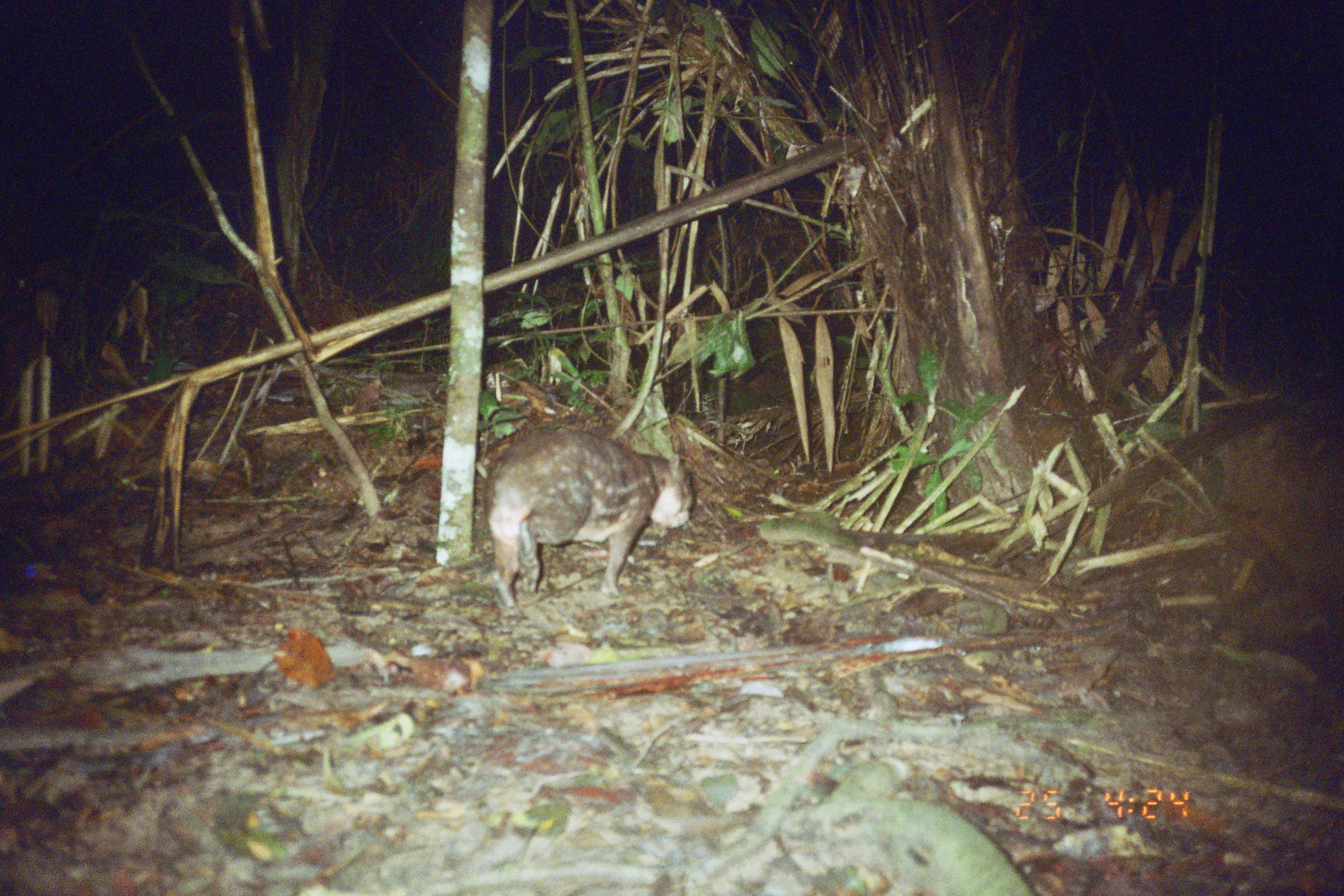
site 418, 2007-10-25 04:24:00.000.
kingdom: Animalia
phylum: Chordata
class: Mammalia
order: Rodentia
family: Cuniculidae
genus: Cuniculus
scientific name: Cuniculus paca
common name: spotted paca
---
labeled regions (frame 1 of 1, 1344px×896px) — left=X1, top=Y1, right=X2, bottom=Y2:
cuniculus paca: left=479, top=426, right=695, bottom=616